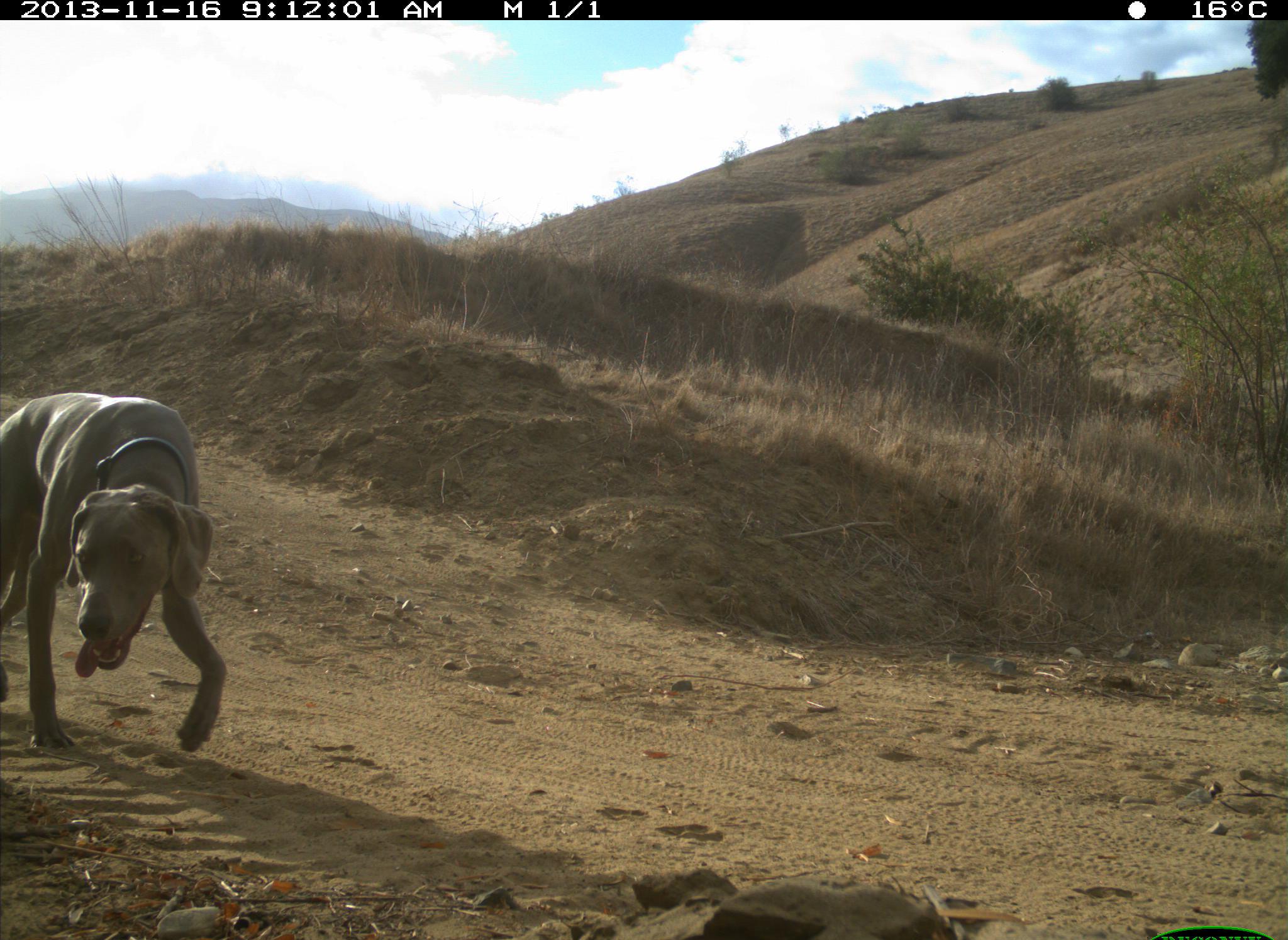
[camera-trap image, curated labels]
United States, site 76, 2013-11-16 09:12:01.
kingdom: Animalia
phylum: Chordata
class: Mammalia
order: Carnivora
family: Canidae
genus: Canis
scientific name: Canis familiaris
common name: domestic dog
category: dog